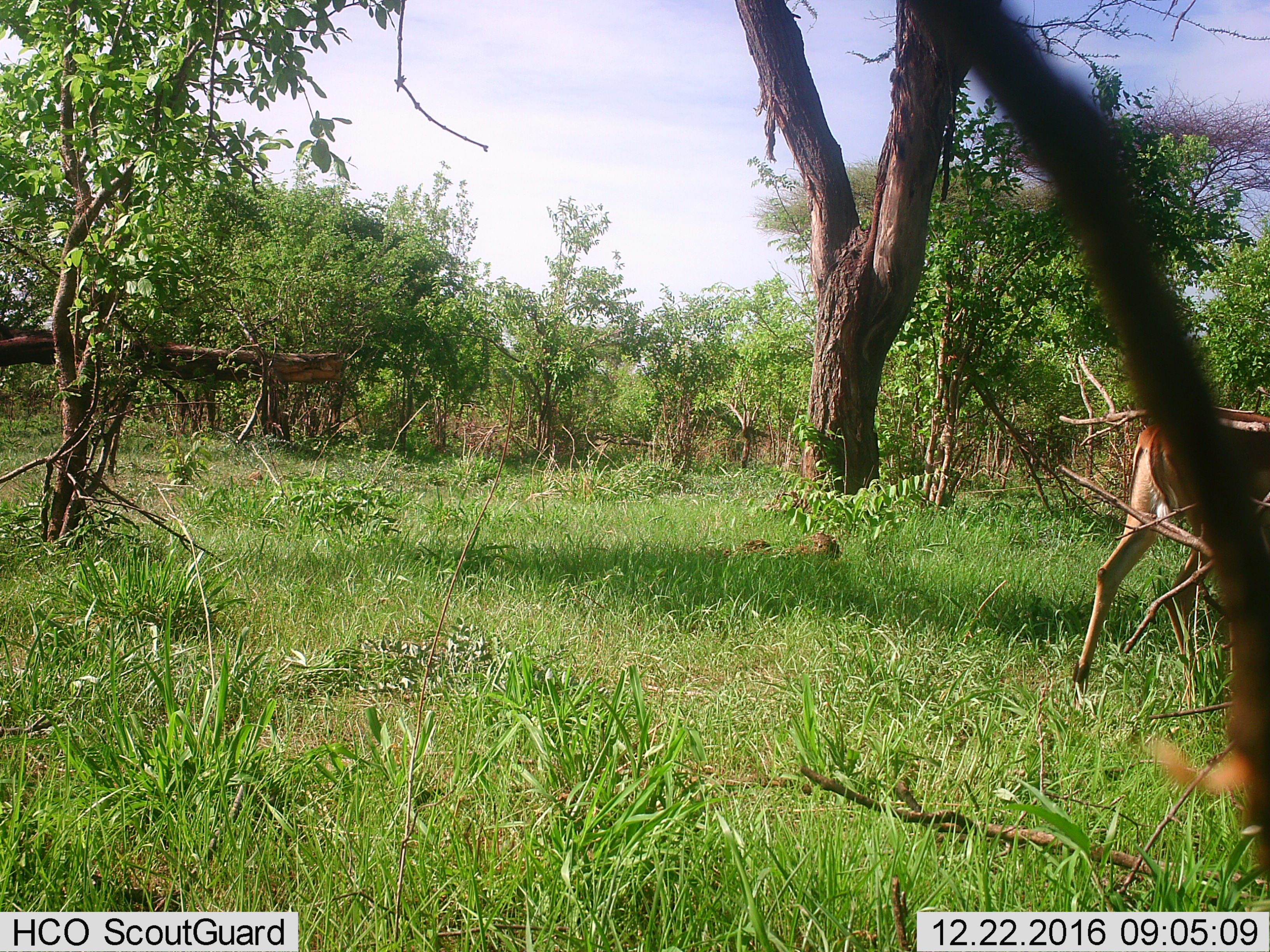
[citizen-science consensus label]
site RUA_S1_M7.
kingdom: Animalia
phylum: Chordata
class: Mammalia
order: Artiodactyla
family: Bovidae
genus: Aepyceros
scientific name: Aepyceros melampus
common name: impala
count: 1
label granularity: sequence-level